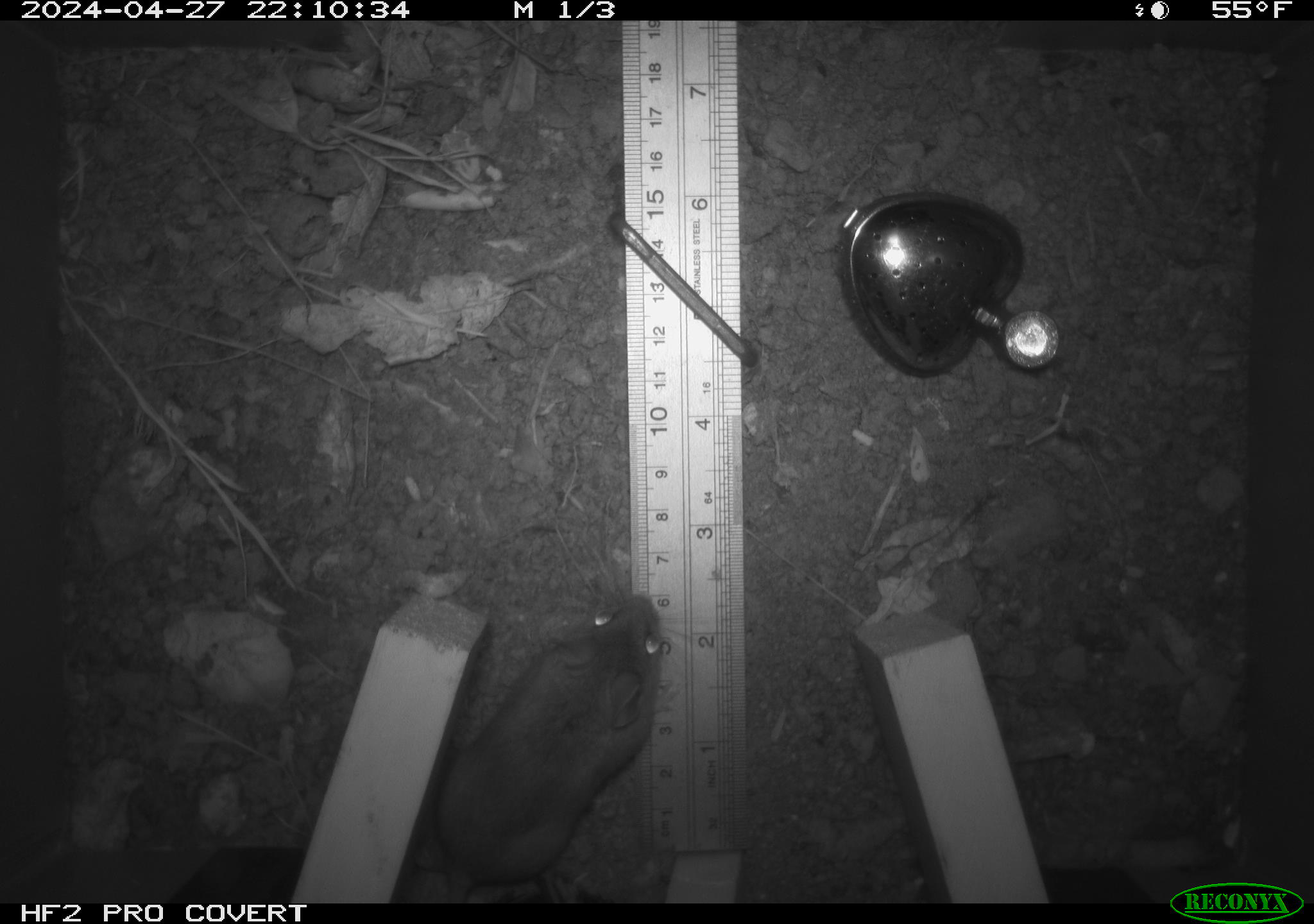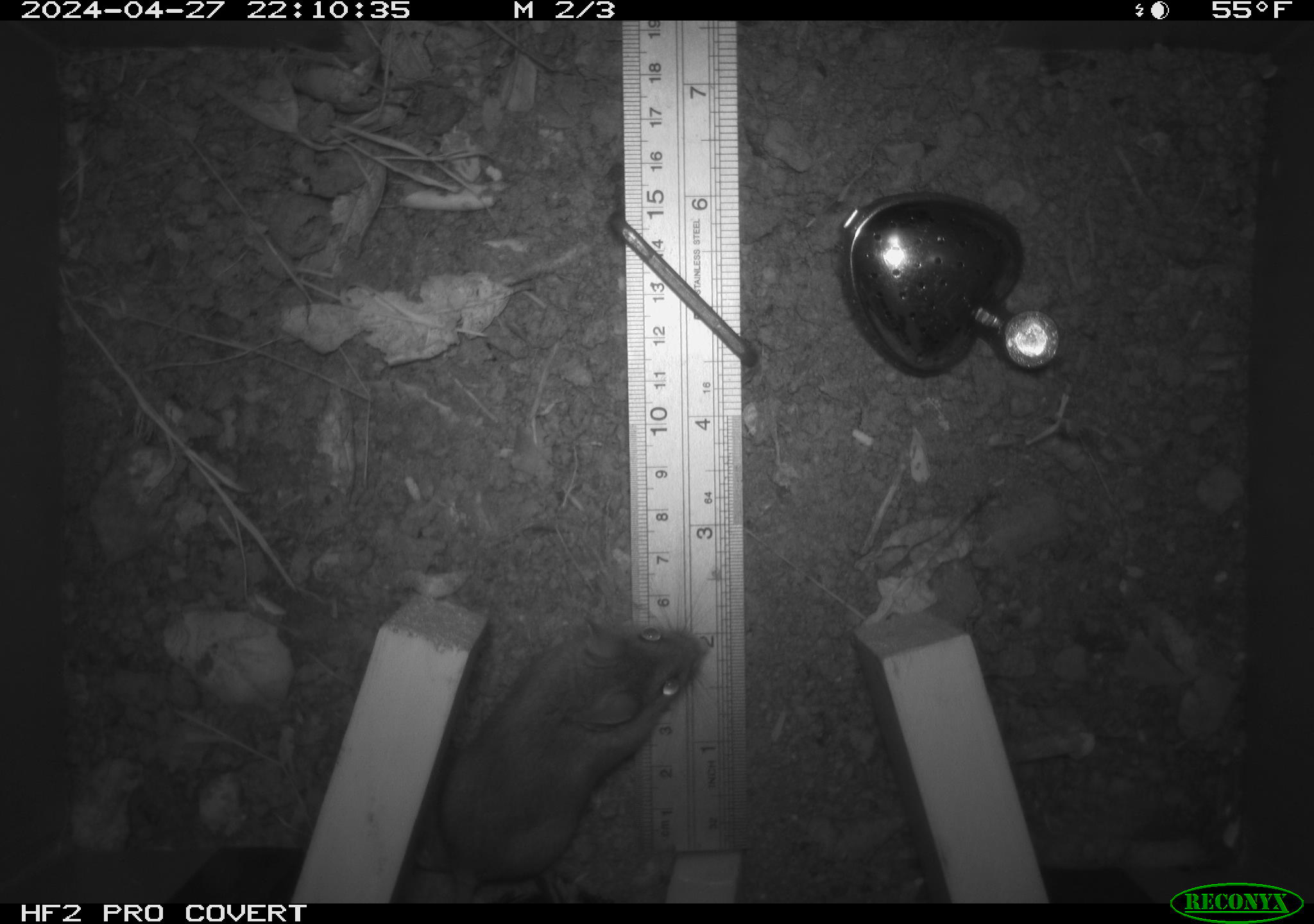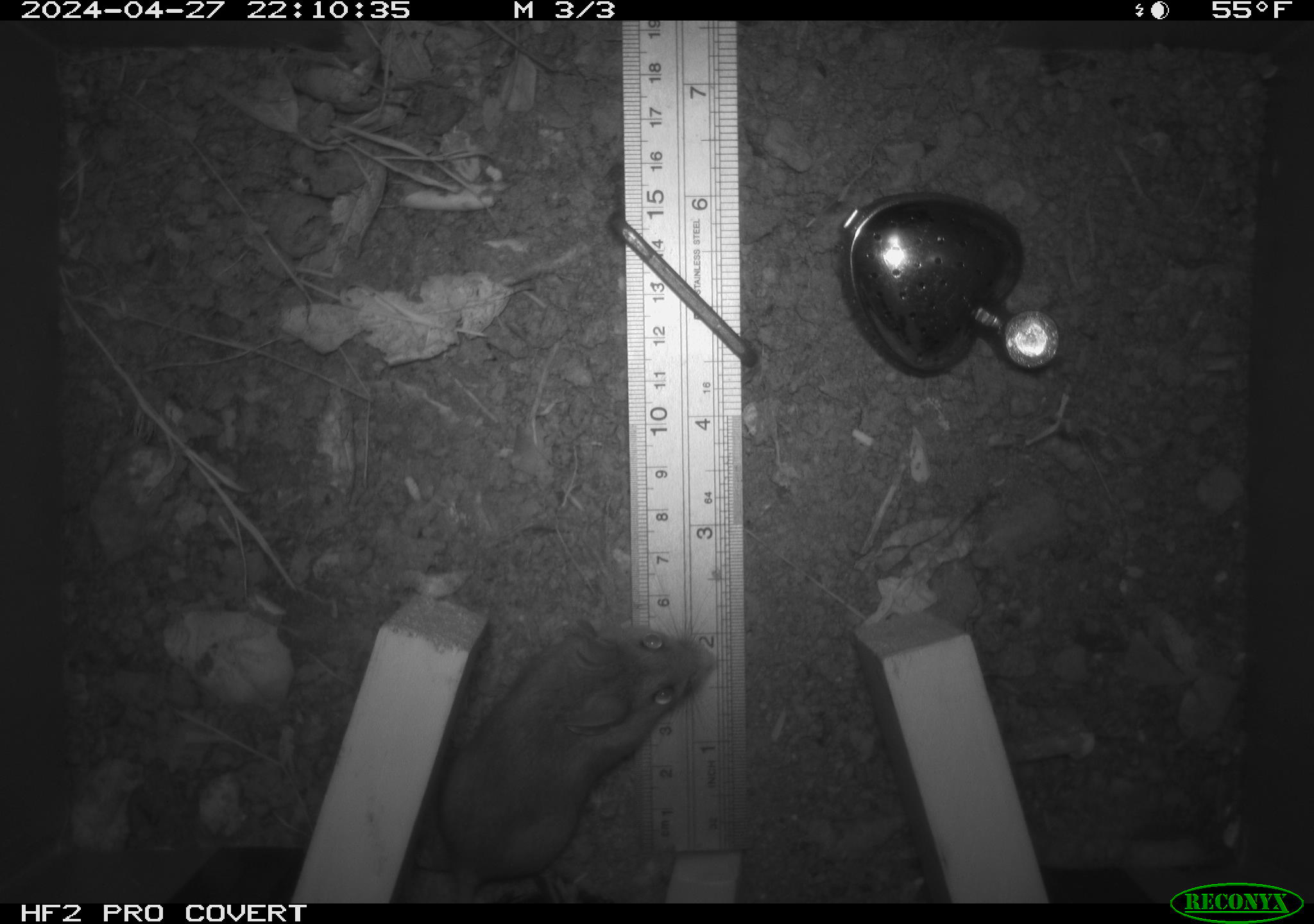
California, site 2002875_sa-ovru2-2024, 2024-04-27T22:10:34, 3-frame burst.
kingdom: Animalia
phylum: Chordata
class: Mammalia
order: Rodentia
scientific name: Rodentia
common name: rodent